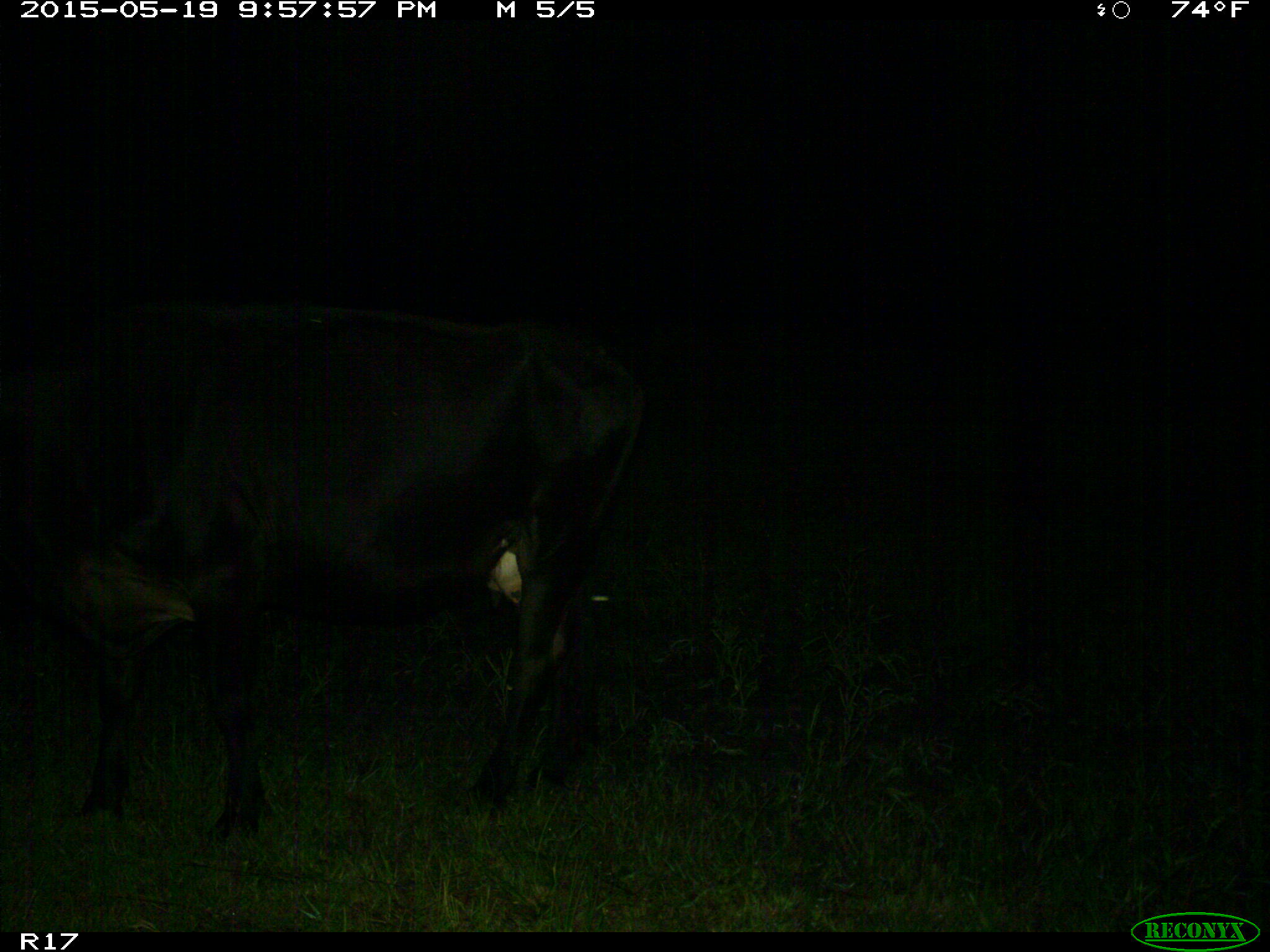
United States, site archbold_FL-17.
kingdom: Animalia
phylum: Chordata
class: Mammalia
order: Artiodactyla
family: Bovidae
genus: Bos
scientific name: Bos taurus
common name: domestic cow